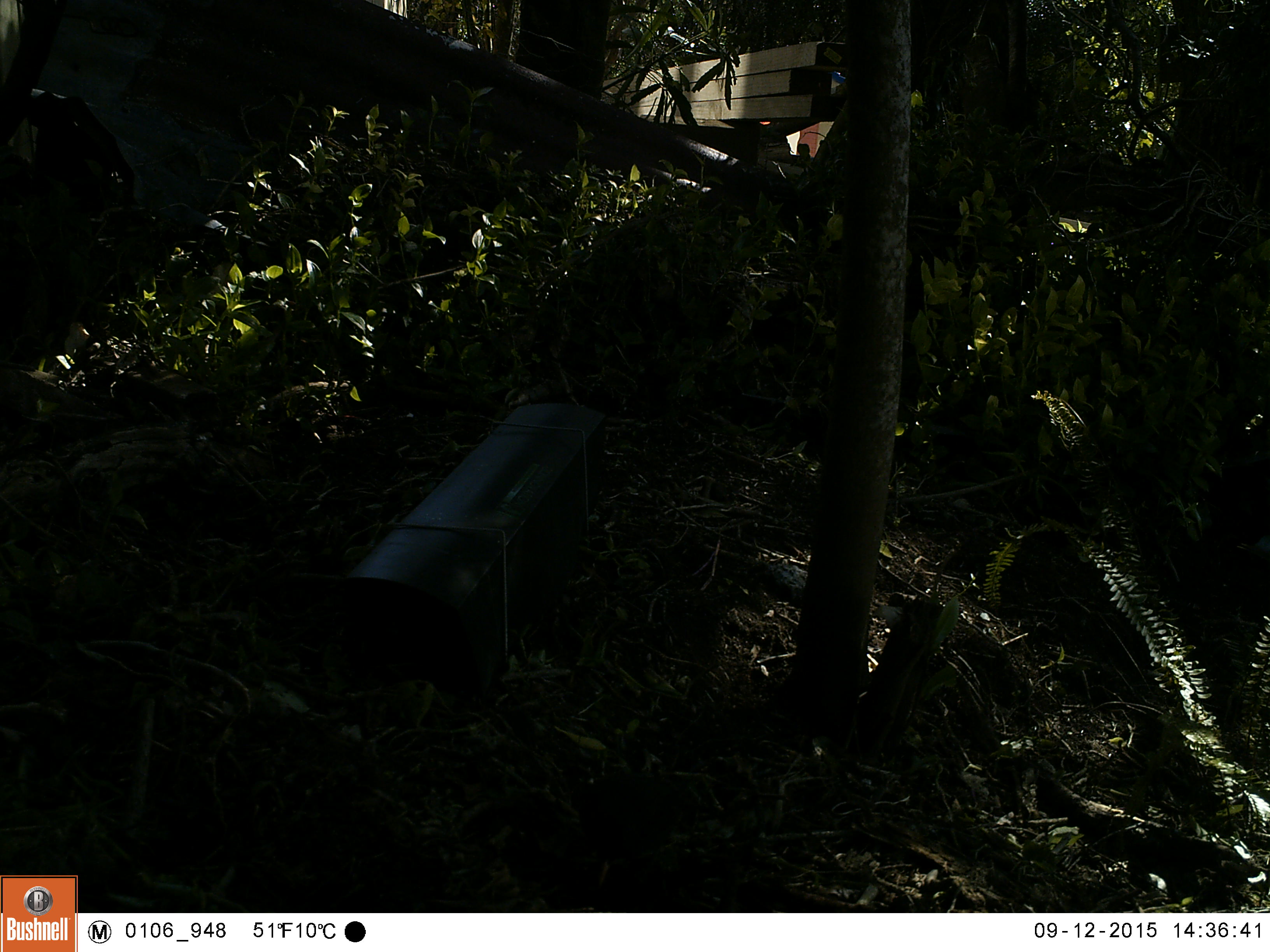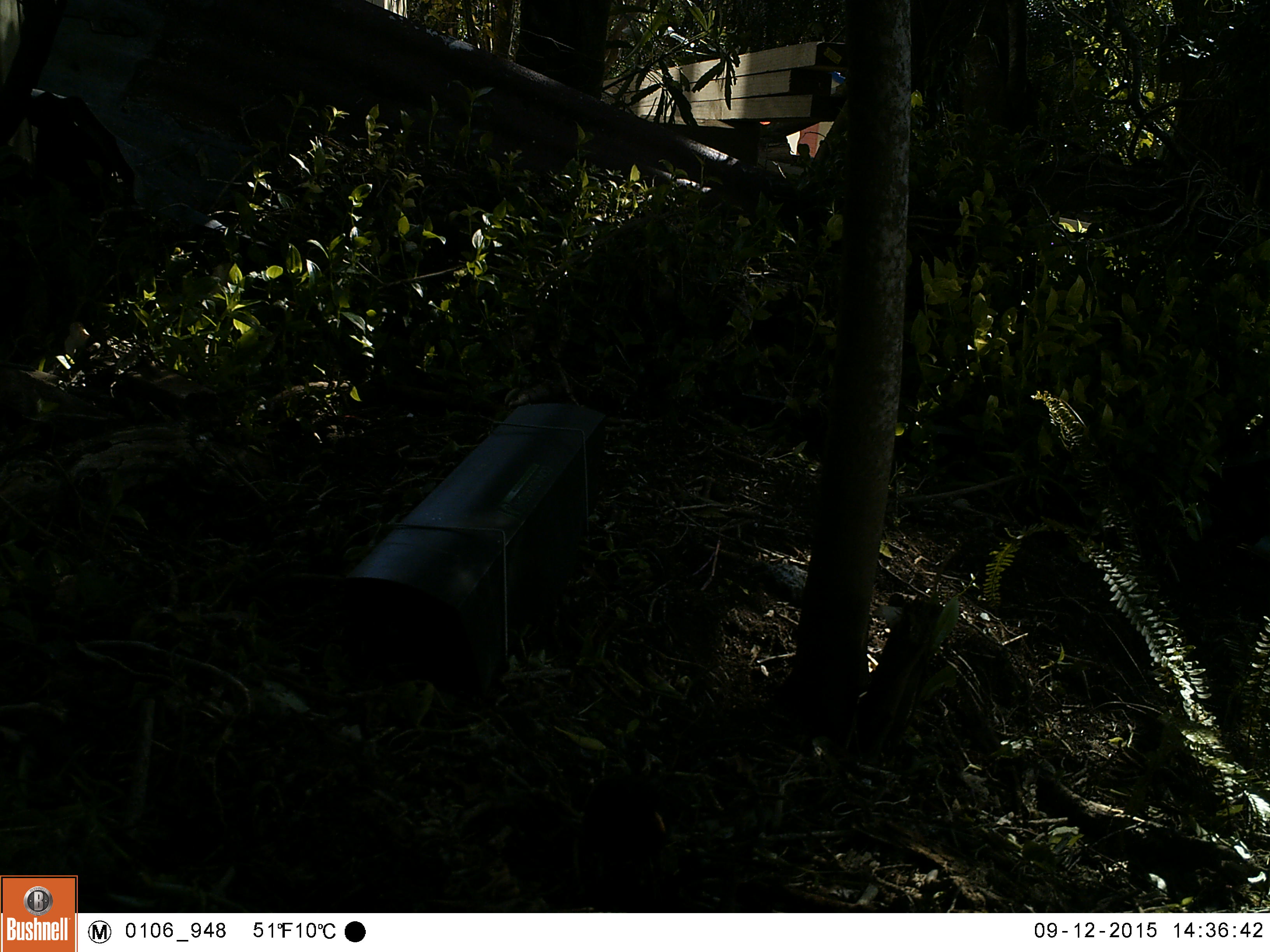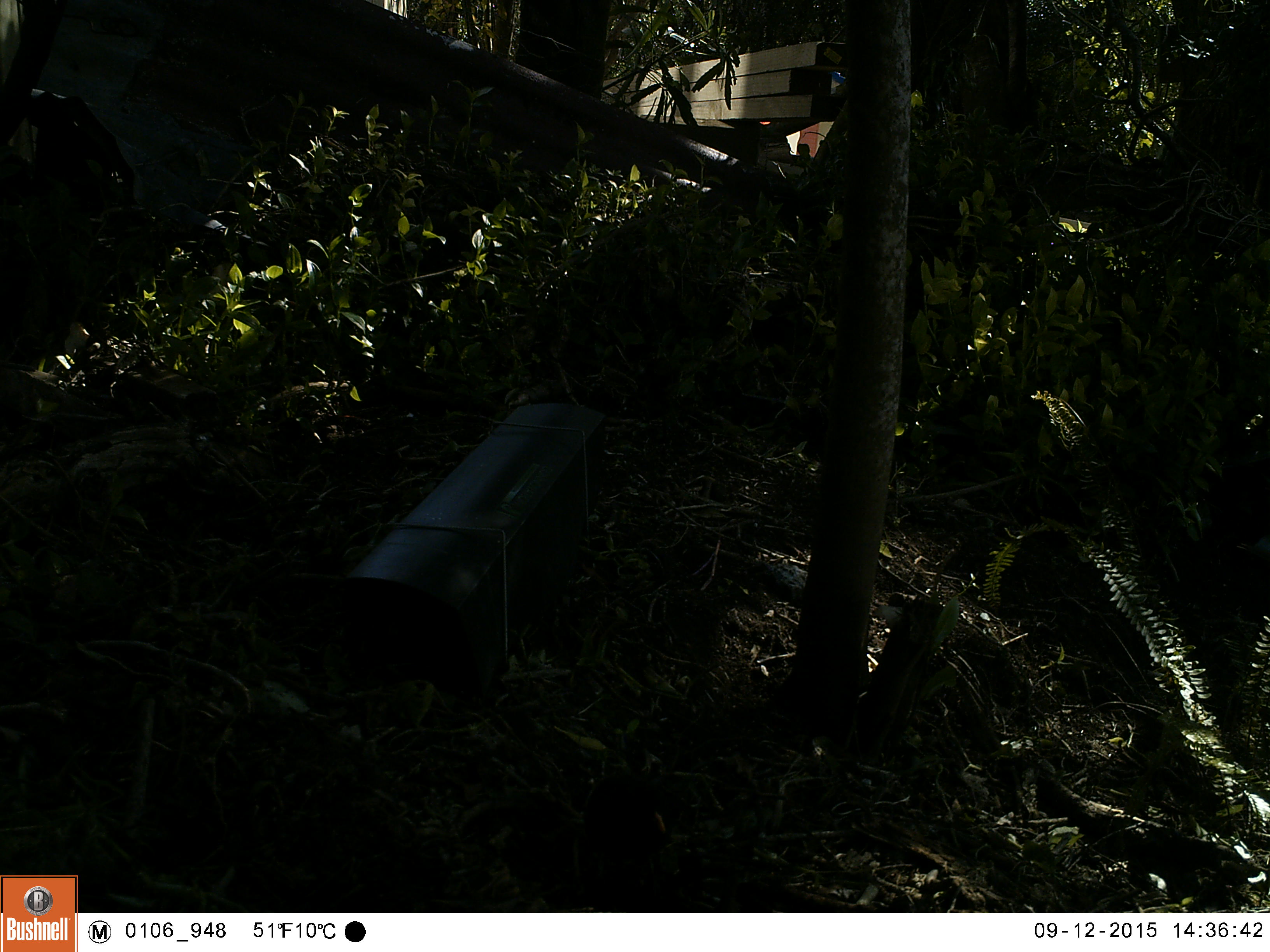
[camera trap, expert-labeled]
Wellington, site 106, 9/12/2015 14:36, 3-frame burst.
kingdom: Animalia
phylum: Chordata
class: Aves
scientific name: Aves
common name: bird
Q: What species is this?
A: Bird (Aves).